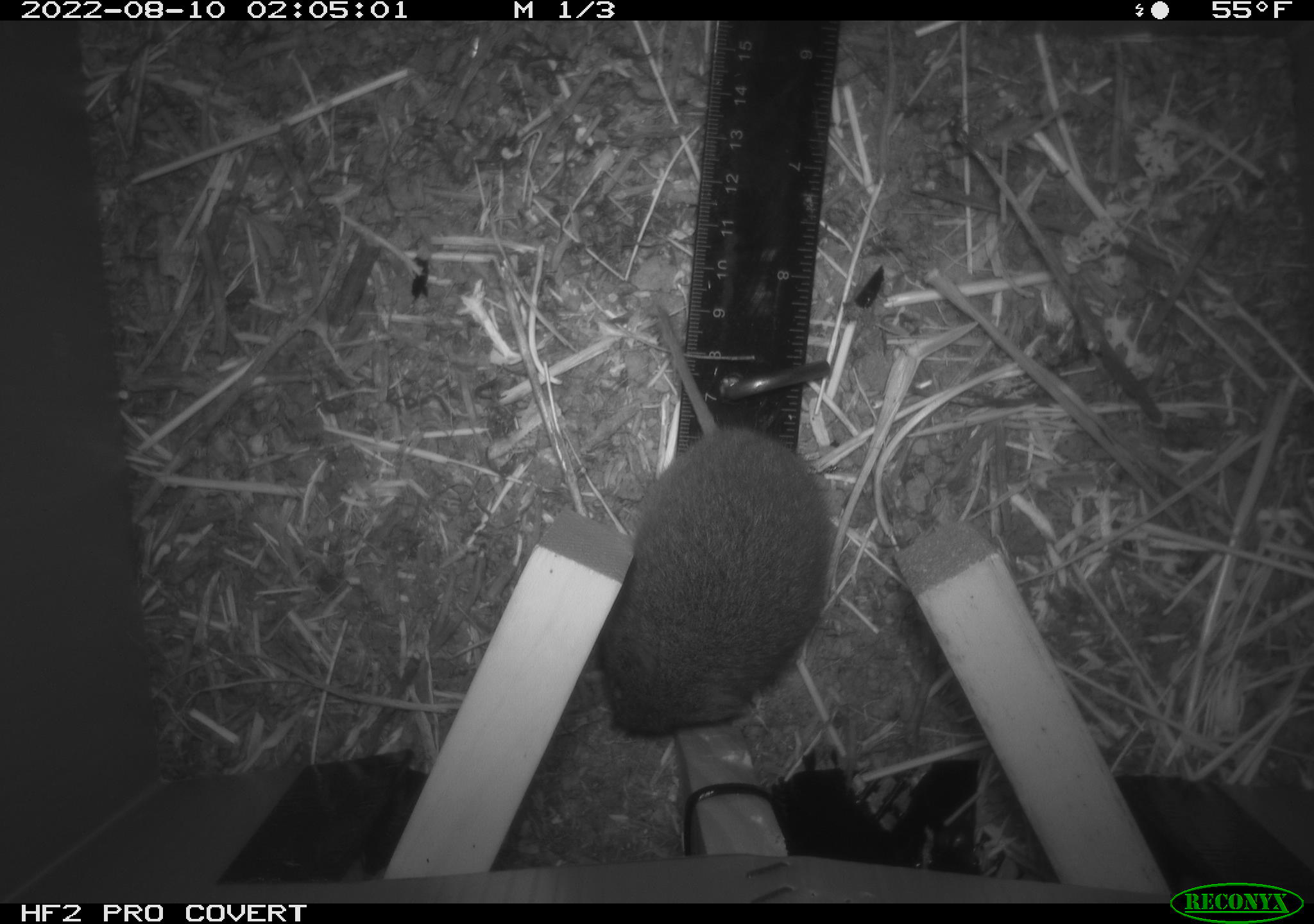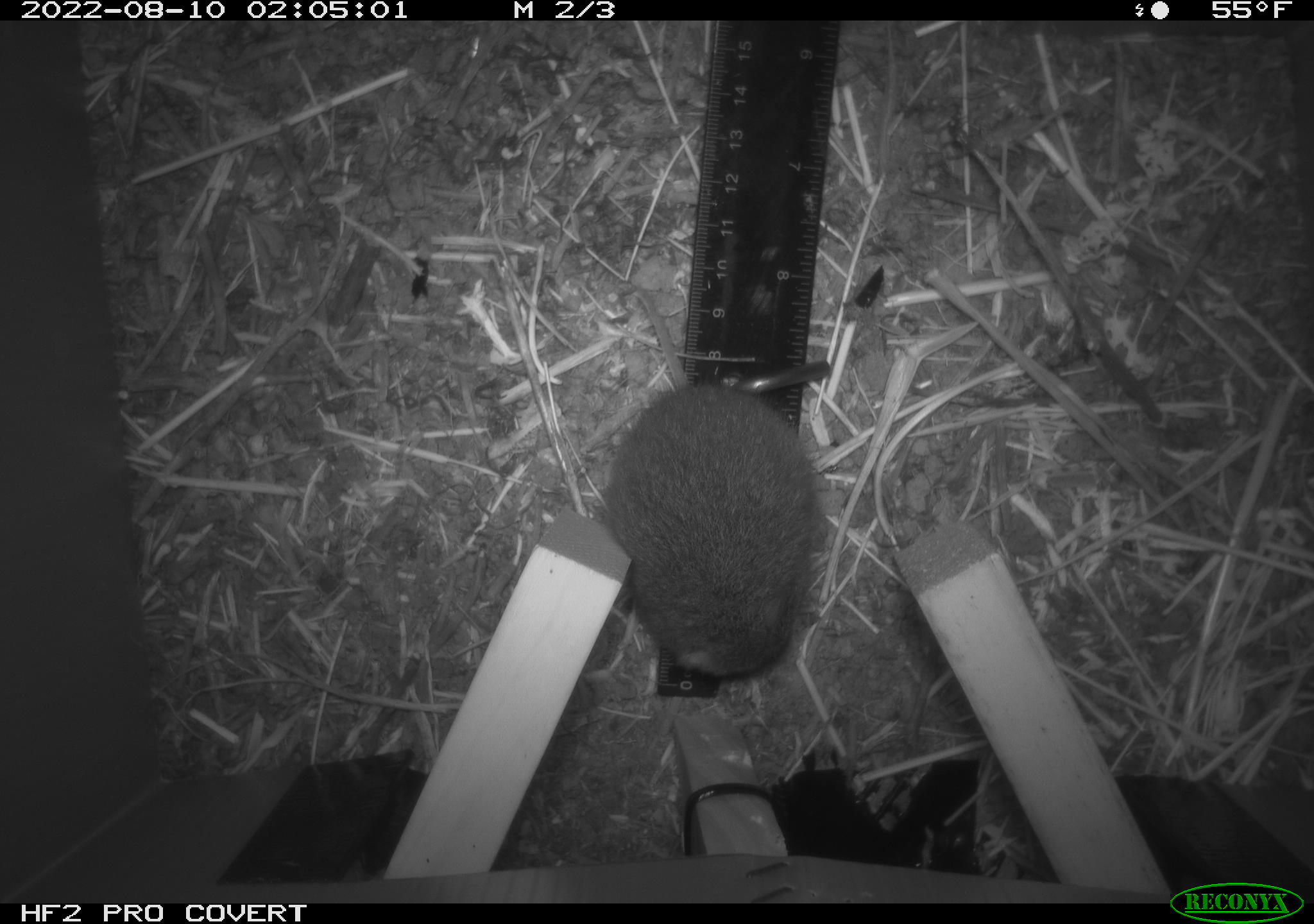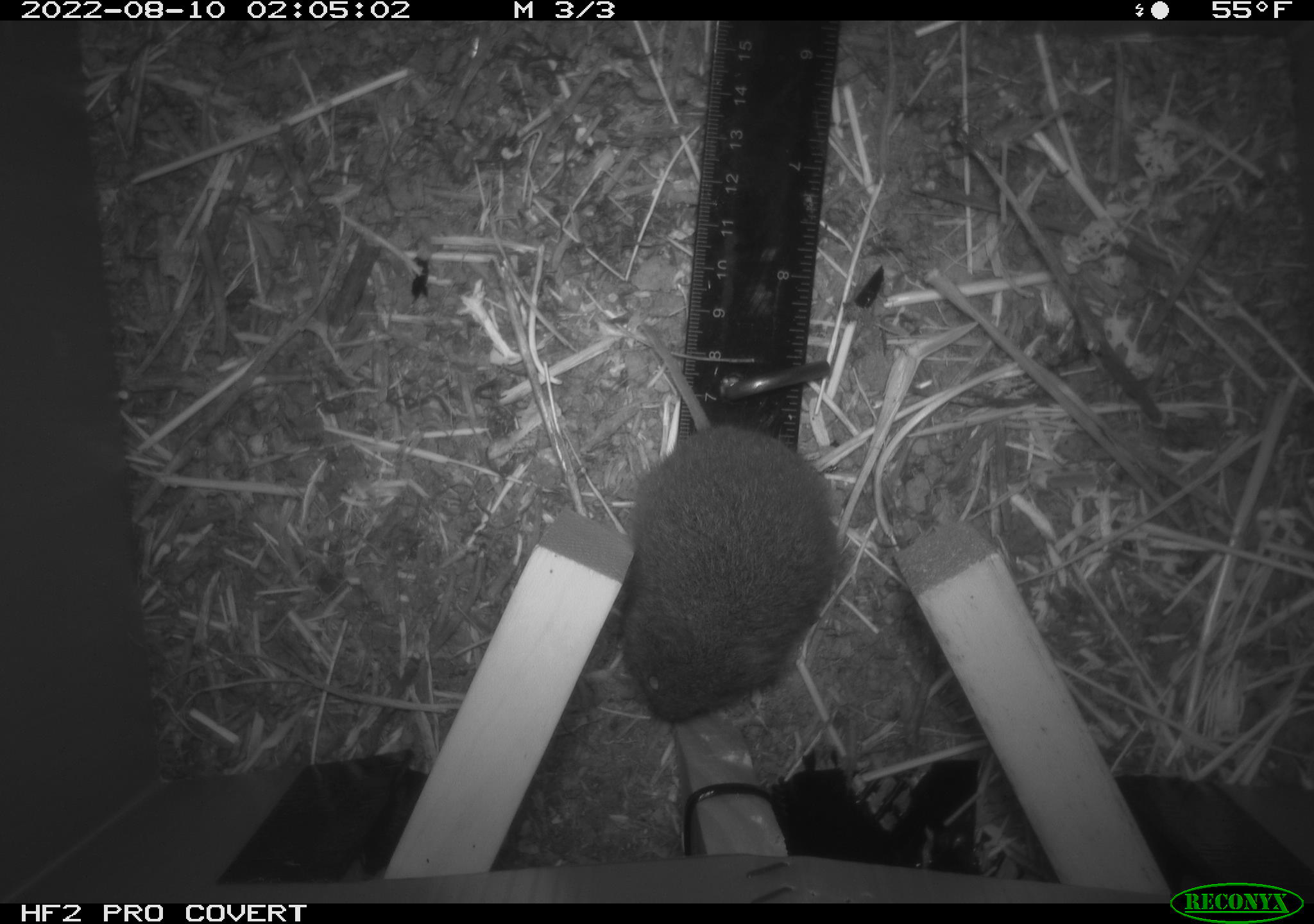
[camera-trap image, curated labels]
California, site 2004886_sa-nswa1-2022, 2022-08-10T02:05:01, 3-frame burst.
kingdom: Animalia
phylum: Chordata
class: Mammalia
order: Rodentia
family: Cricetidae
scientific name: Cricetidae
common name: hamsters, voles, lemmings, and allies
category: cricetidae family